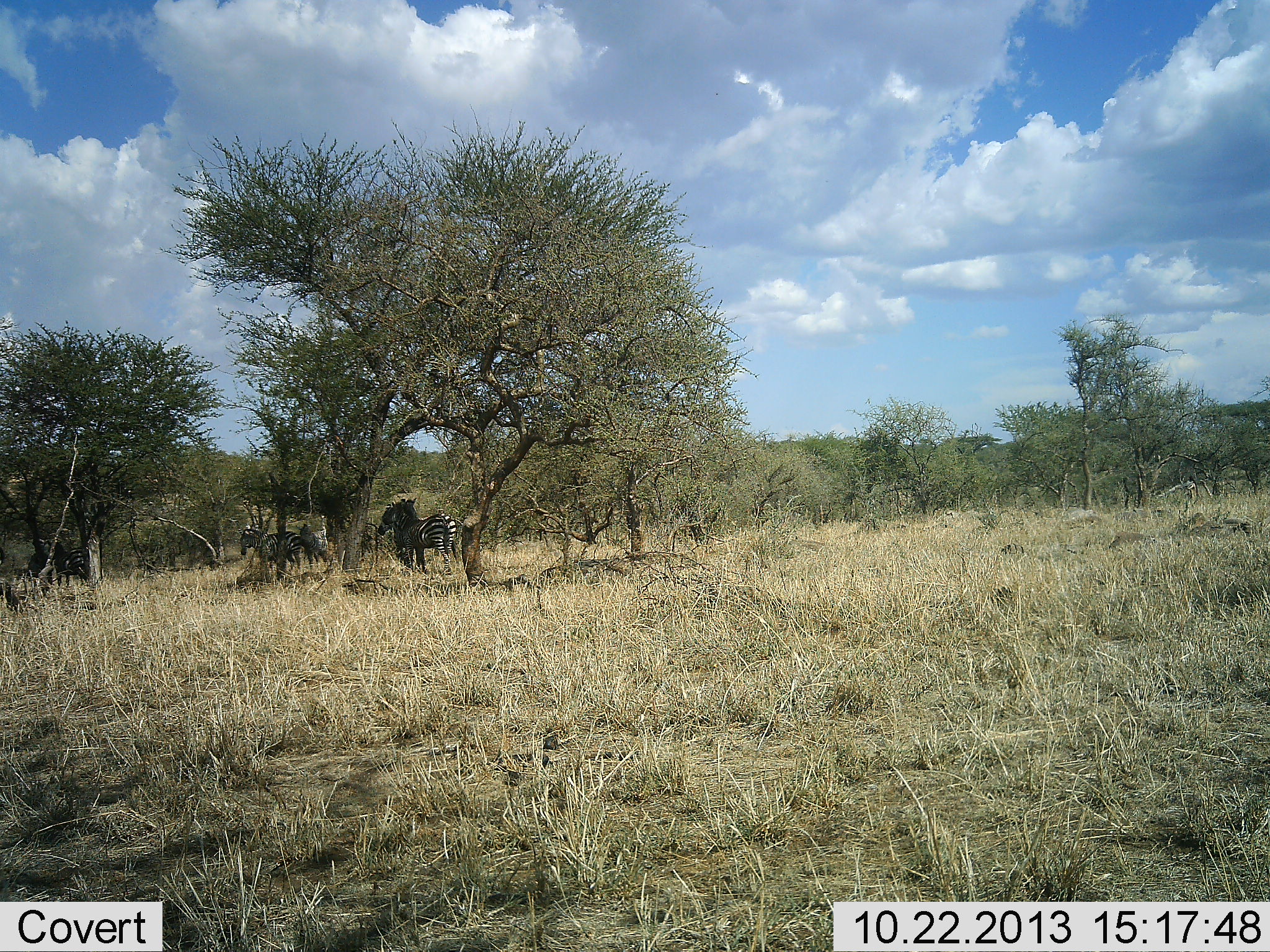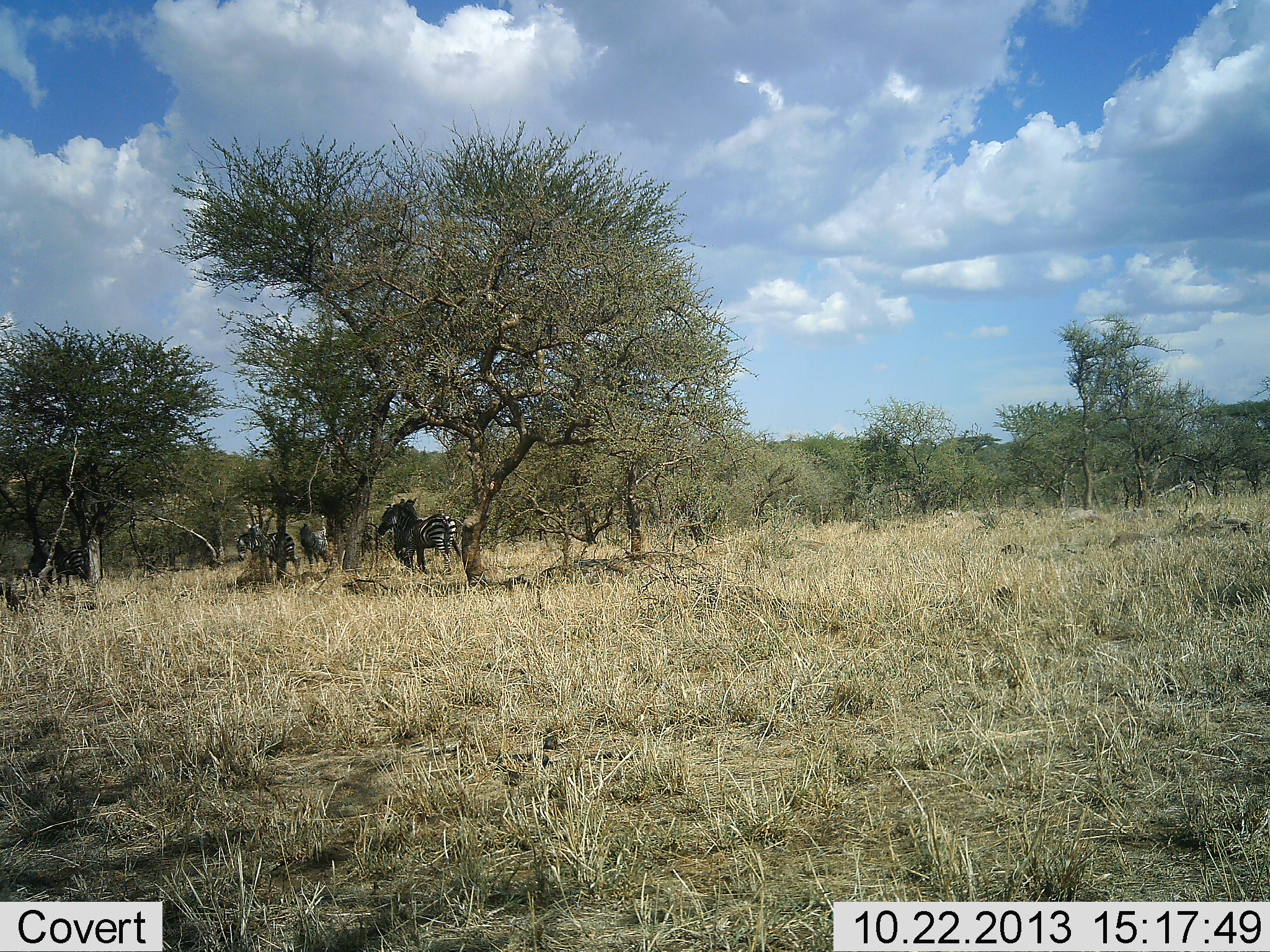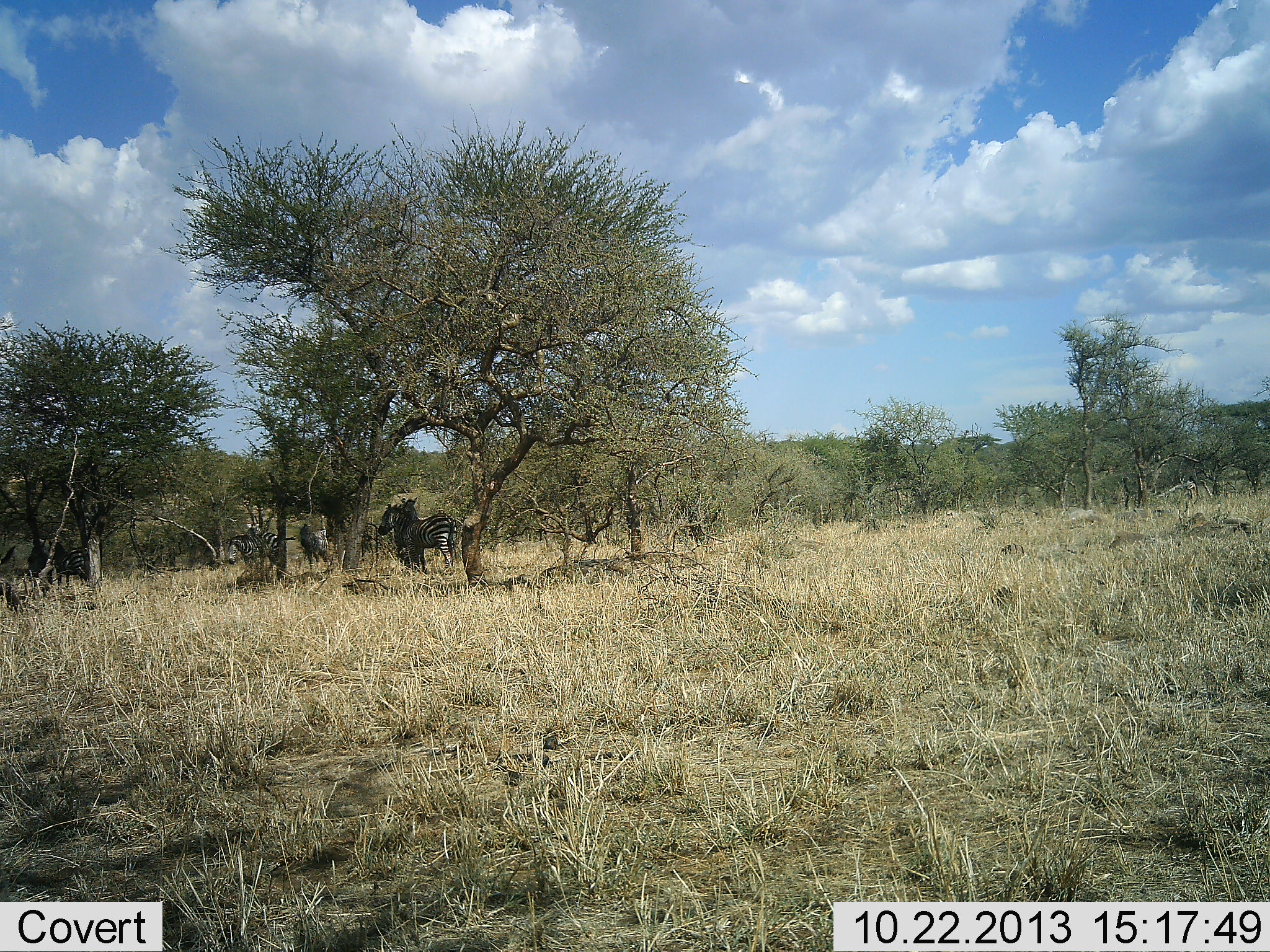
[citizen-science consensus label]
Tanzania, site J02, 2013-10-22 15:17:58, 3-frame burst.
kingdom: Animalia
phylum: Chordata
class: Mammalia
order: Perissodactyla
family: Equidae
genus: Equus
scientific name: Equus quagga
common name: plains zebra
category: zebra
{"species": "zebra (plains zebra) (Equus quagga)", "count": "4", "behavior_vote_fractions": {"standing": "67%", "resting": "17%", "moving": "50%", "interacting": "6%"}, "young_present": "0%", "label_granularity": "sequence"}